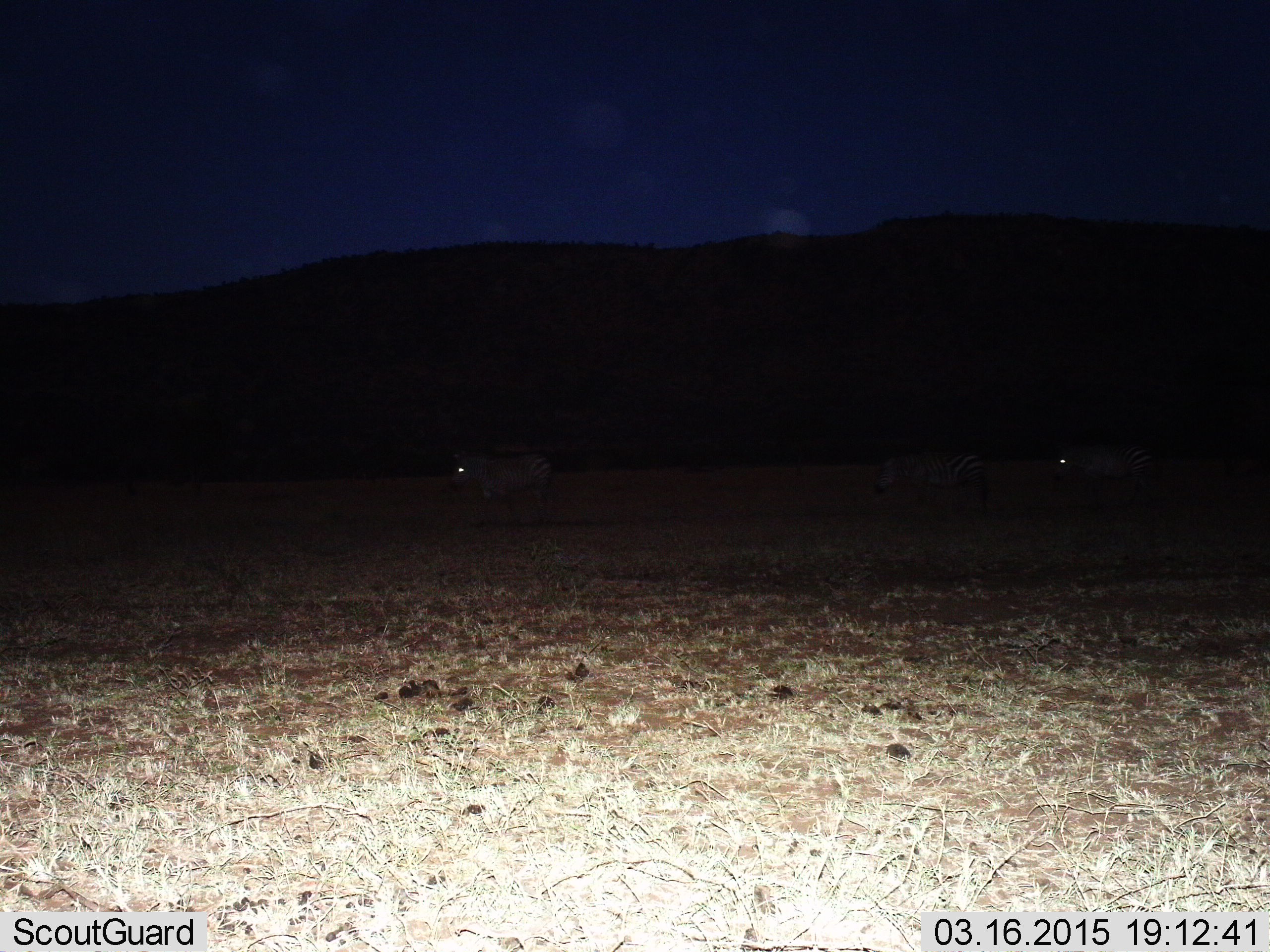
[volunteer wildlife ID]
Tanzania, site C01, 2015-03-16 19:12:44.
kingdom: Animalia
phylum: Chordata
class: Mammalia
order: Perissodactyla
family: Equidae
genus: Equus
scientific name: Equus quagga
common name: plains zebra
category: zebra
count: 3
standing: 40%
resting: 0%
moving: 60%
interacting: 0%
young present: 0%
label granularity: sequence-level